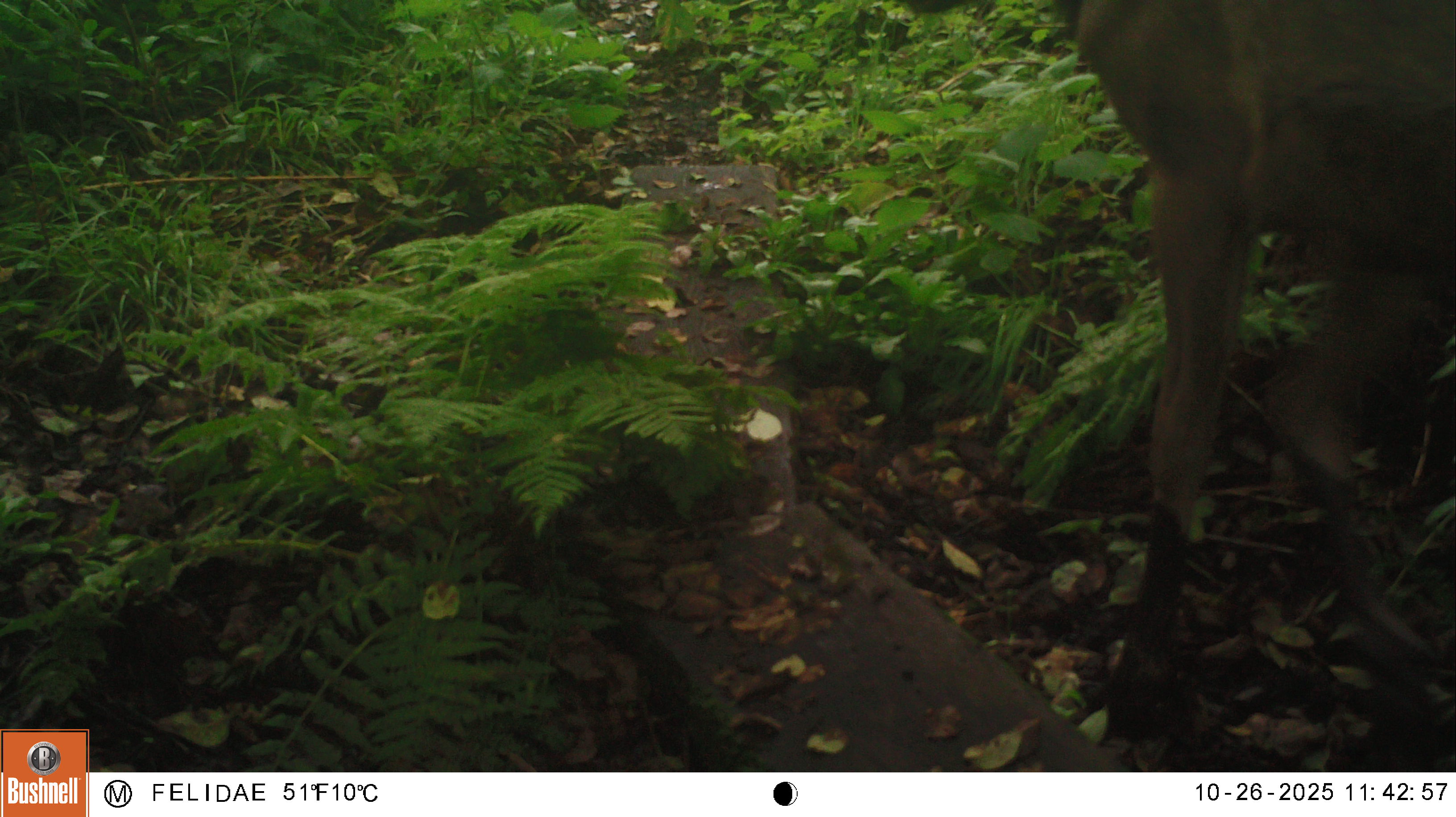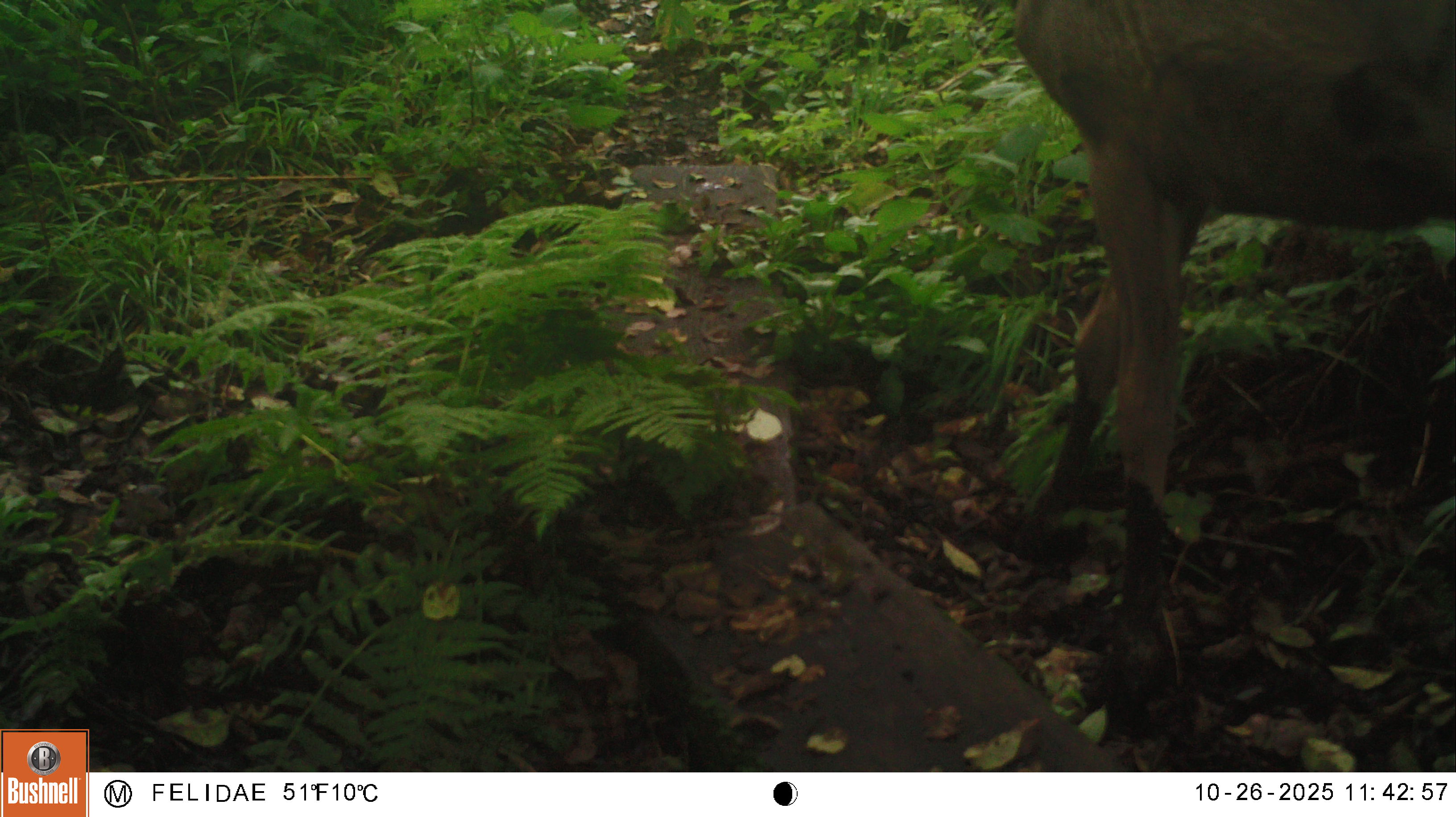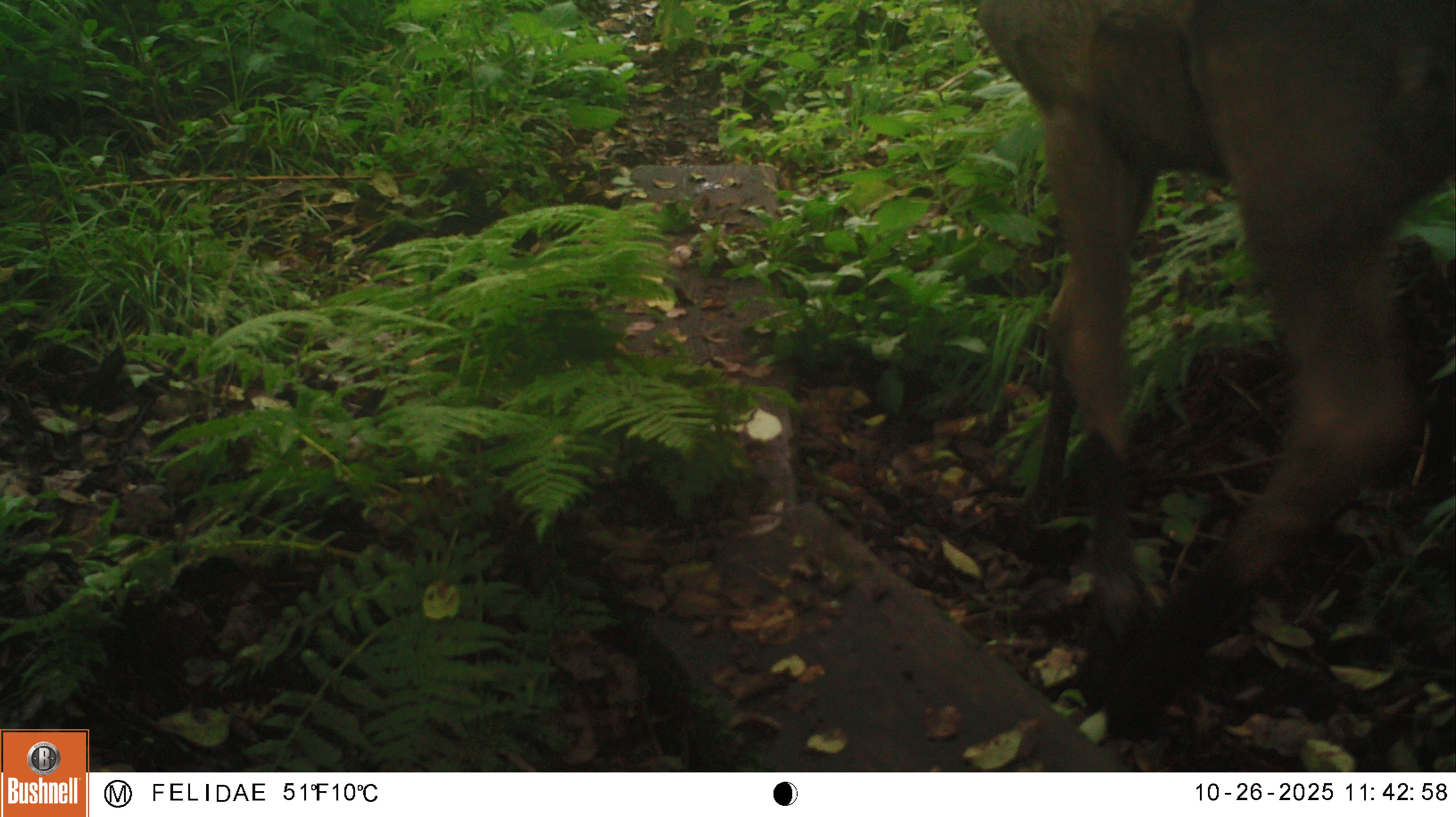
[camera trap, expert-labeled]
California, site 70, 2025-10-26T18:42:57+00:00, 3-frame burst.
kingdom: Animalia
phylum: Chordata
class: Mammalia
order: Artiodactyla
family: Cervidae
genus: Odocoileus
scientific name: Odocoileus hemionus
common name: mule deer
Mule deer (Odocoileus hemionus).